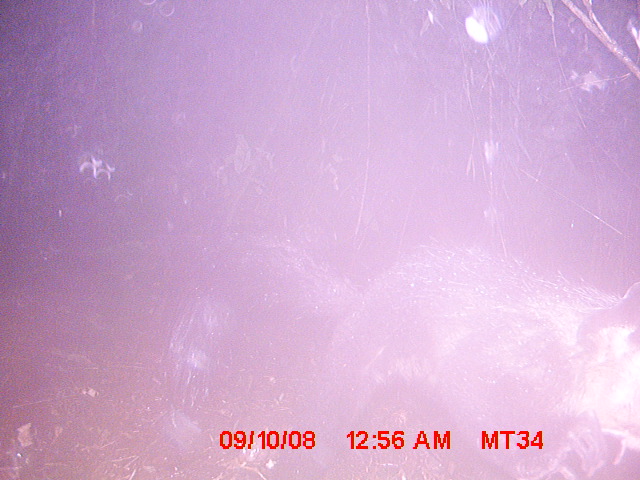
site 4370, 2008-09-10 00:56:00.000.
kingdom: Animalia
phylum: Chordata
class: Mammalia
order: Primates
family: Daubentoniidae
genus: Daubentonia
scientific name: Daubentonia madagascariensis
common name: aye-aye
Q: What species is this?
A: Daubentonia madagascariensis (aye-aye).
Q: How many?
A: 1.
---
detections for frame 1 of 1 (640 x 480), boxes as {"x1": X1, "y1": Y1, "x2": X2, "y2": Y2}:
daubentonia madagascariensis: {"x1": 153, "y1": 219, "x2": 640, "y2": 480}